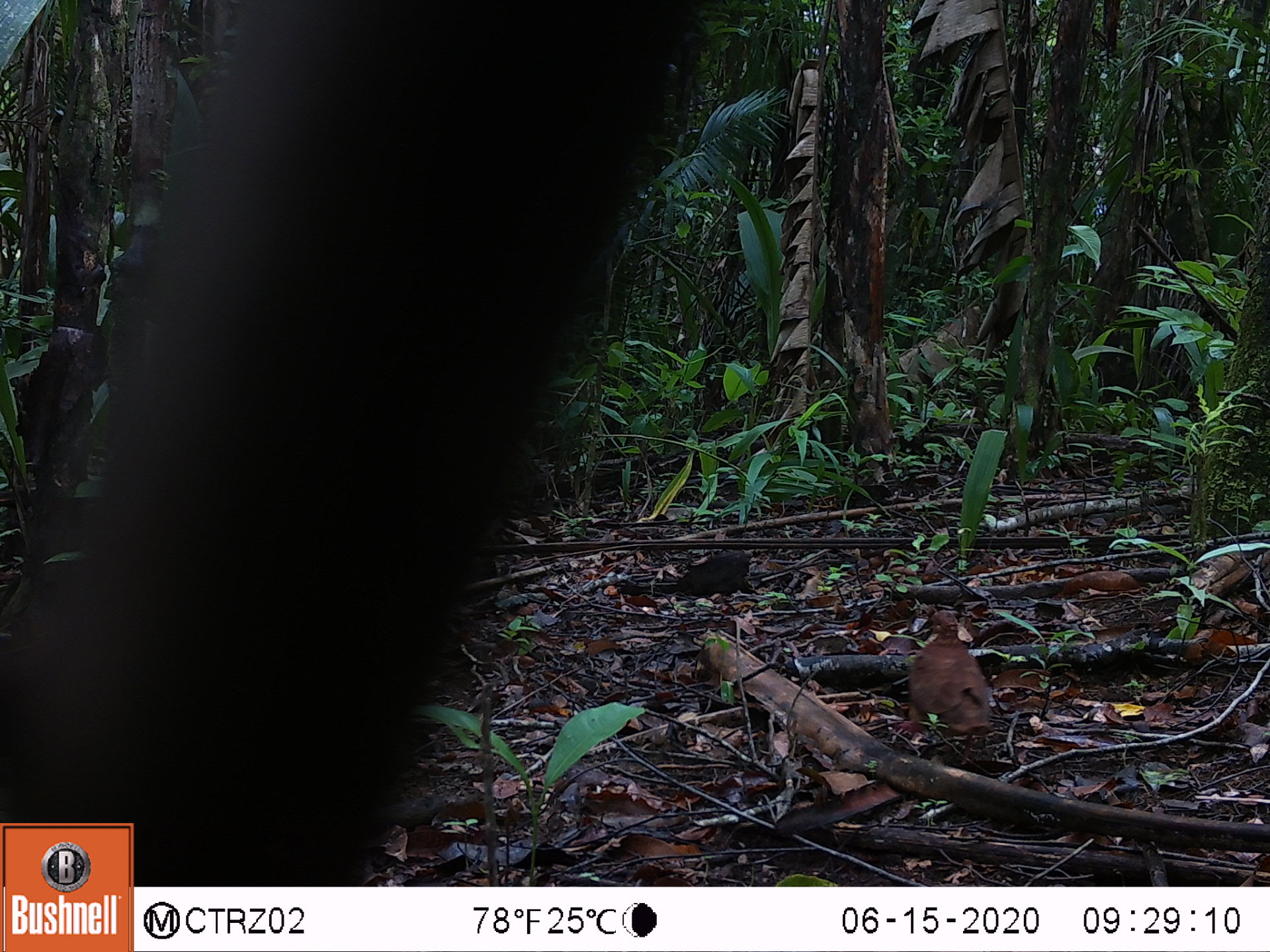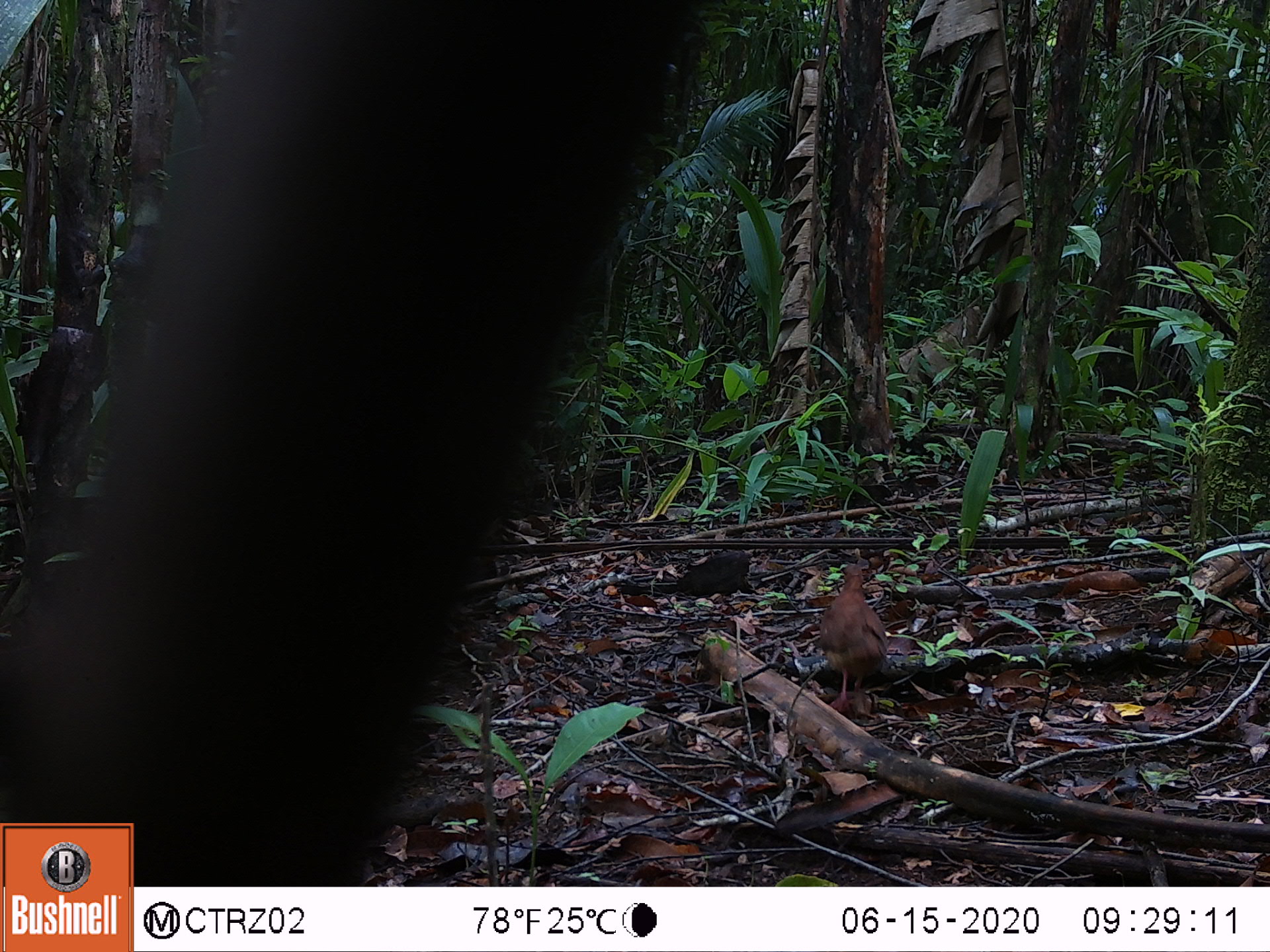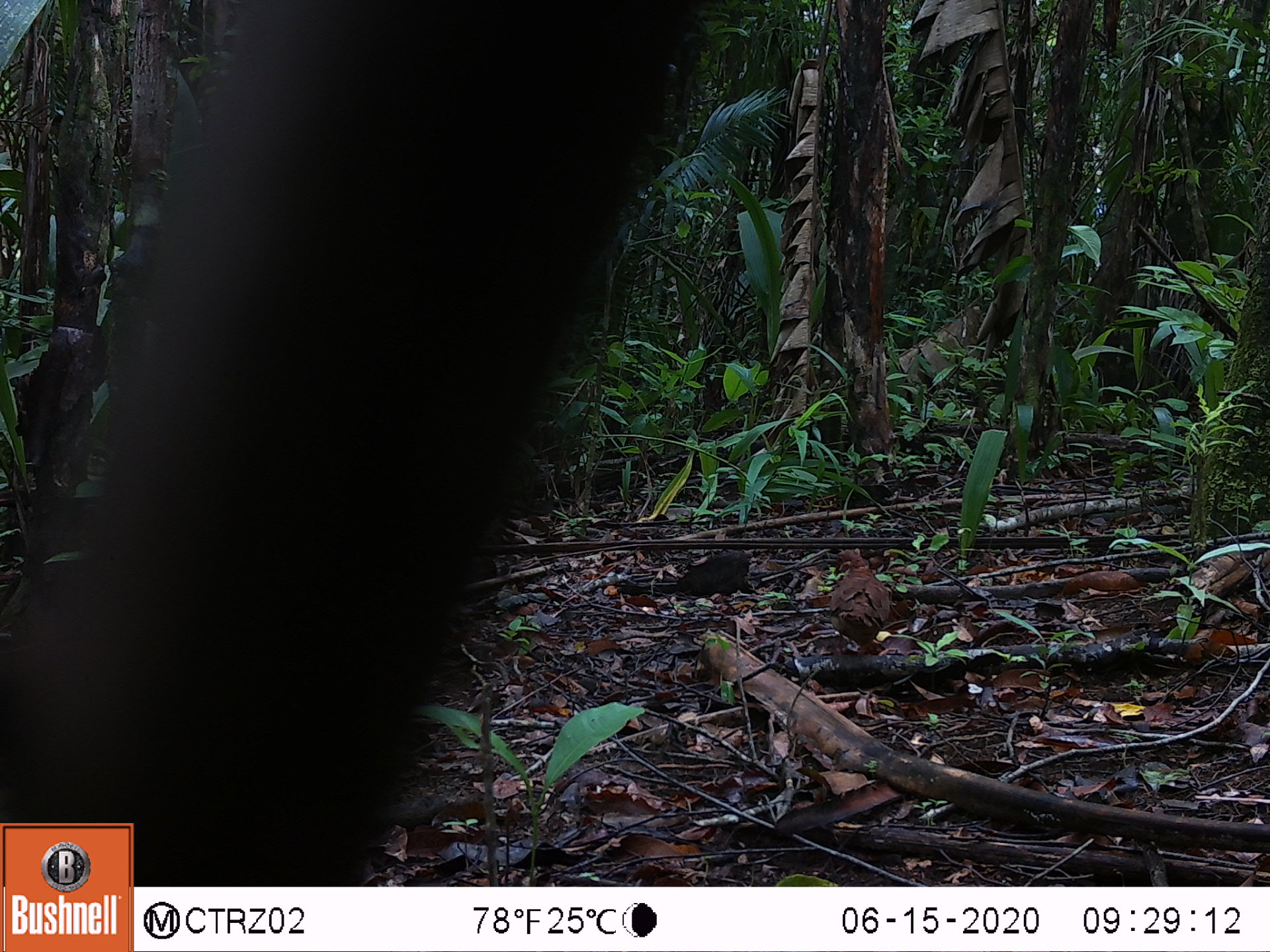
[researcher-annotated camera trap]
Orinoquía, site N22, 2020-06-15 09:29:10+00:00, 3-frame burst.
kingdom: Animalia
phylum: Chordata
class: Aves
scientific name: Aves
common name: bird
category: unknown bird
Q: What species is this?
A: Unknown bird (bird) (Aves).